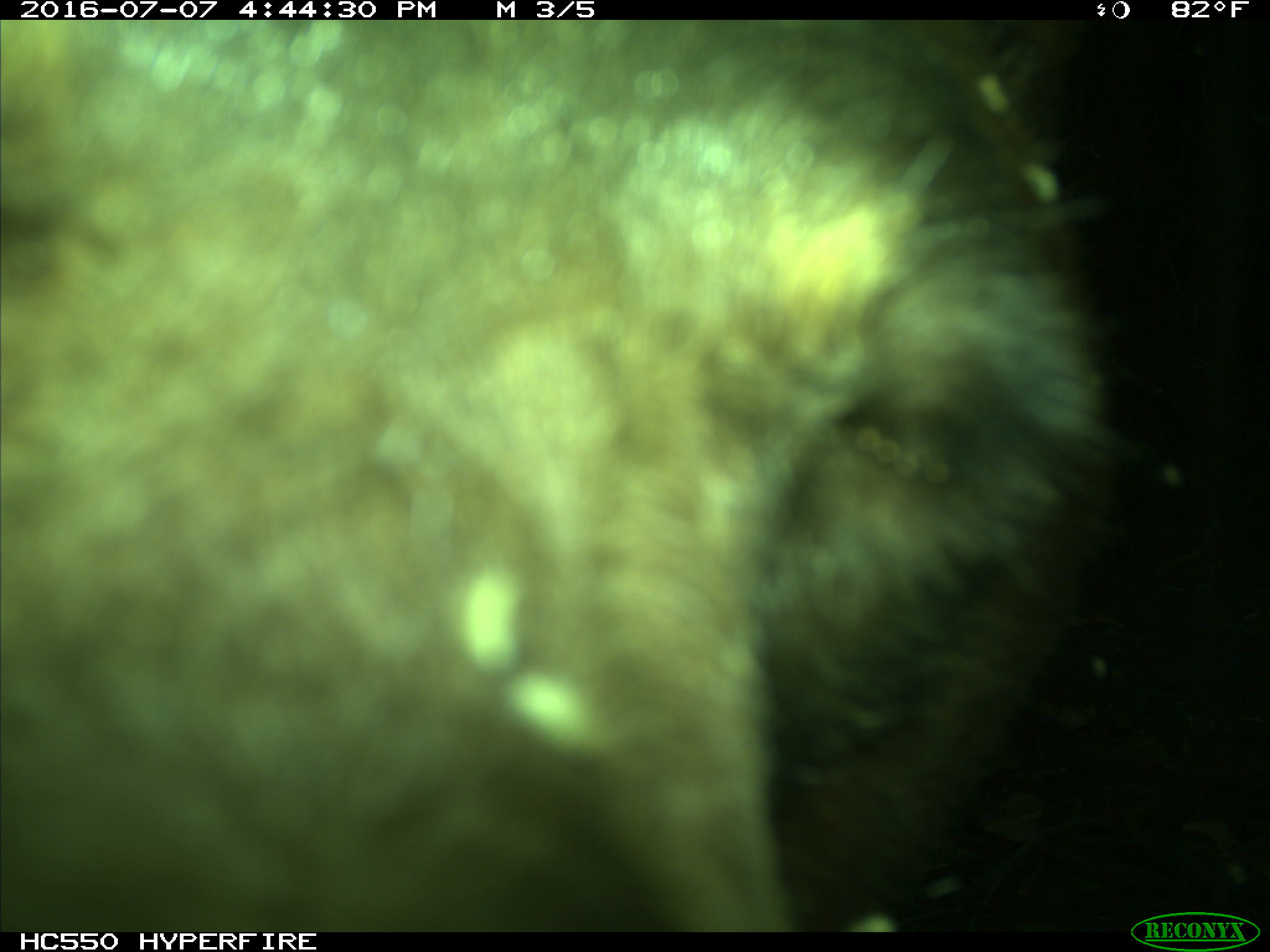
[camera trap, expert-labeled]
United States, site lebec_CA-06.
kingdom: Animalia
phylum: Chordata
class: Mammalia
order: Carnivora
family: Ursidae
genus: Ursus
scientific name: Ursus americanus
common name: american black bear